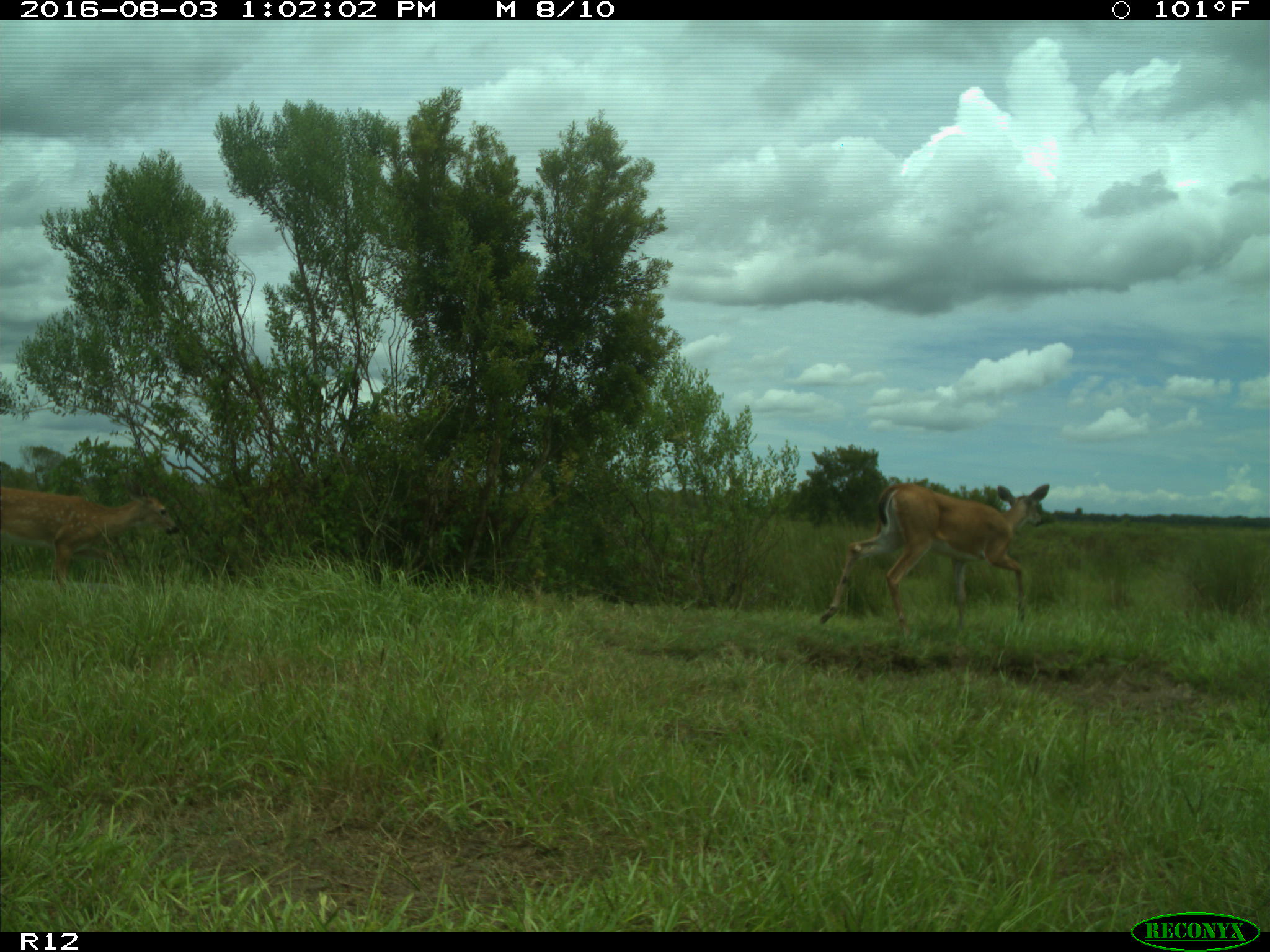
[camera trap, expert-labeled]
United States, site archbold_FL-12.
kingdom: Animalia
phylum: Chordata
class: Mammalia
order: Artiodactyla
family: Cervidae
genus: Odocoileus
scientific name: Odocoileus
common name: deer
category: unidentified deer